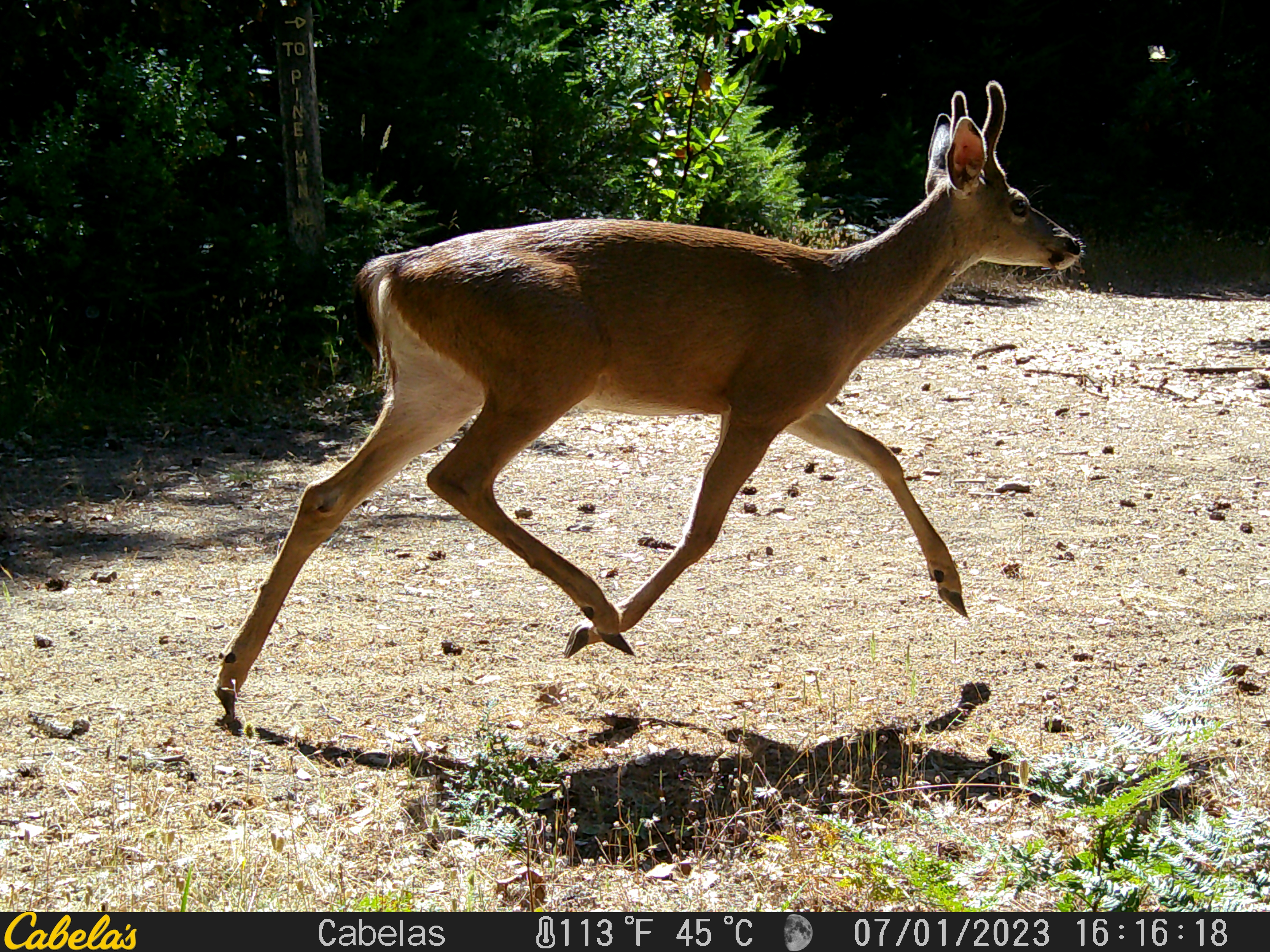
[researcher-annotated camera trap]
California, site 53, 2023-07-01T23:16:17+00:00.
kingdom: Animalia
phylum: Chordata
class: Mammalia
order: Artiodactyla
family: Cervidae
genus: Odocoileus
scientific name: Odocoileus hemionus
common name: mule deer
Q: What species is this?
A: Mule deer (Odocoileus hemionus).